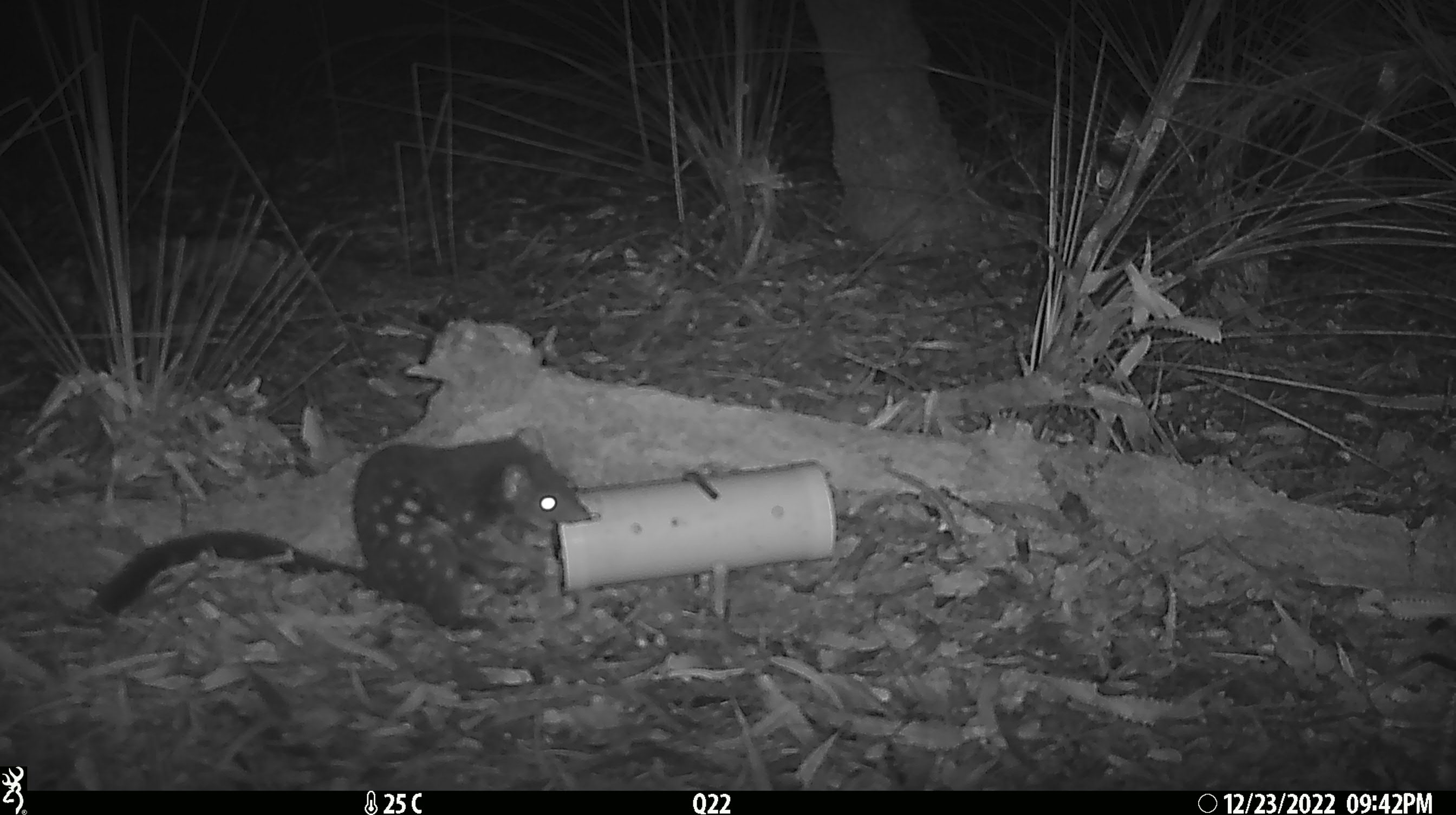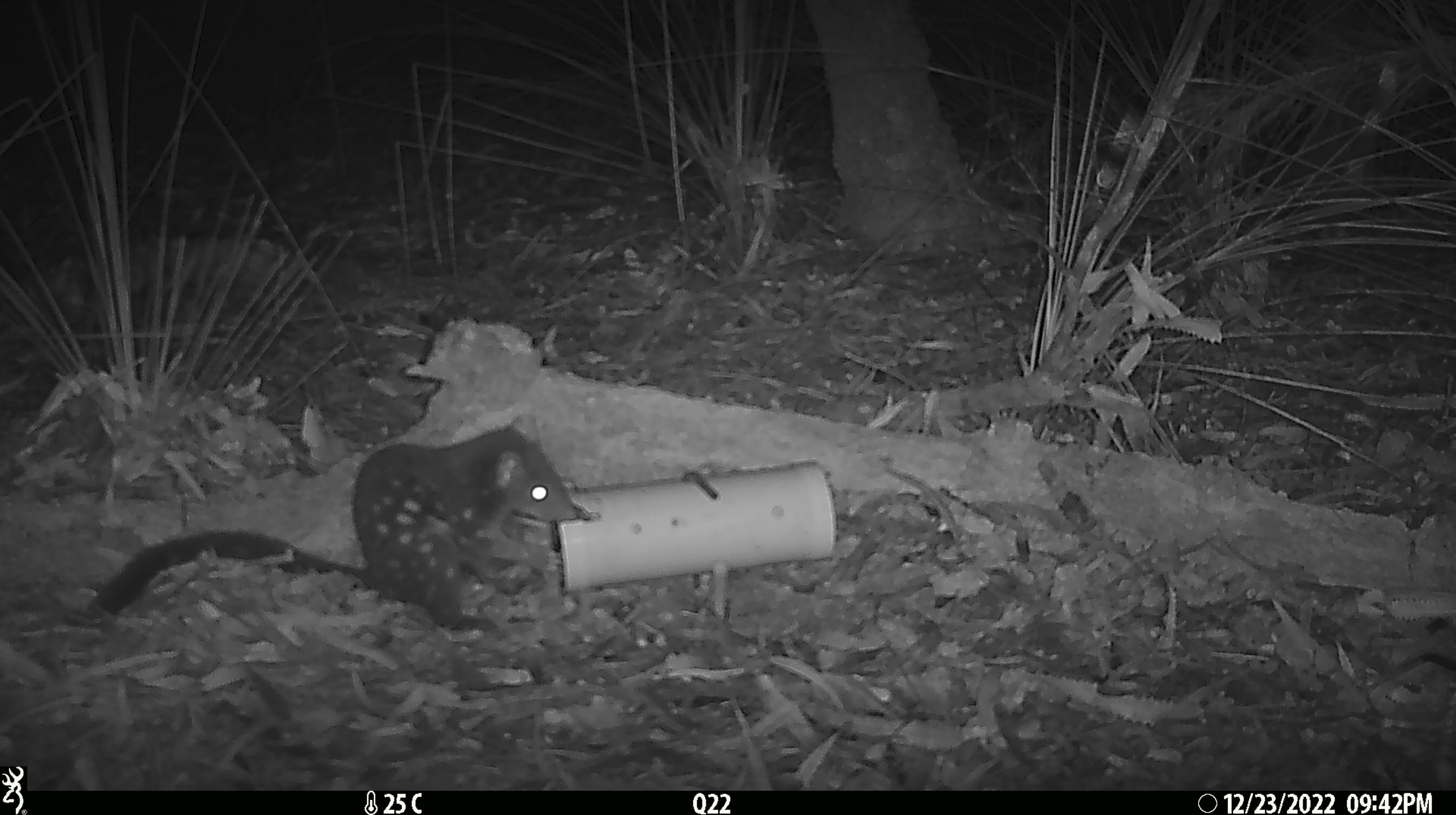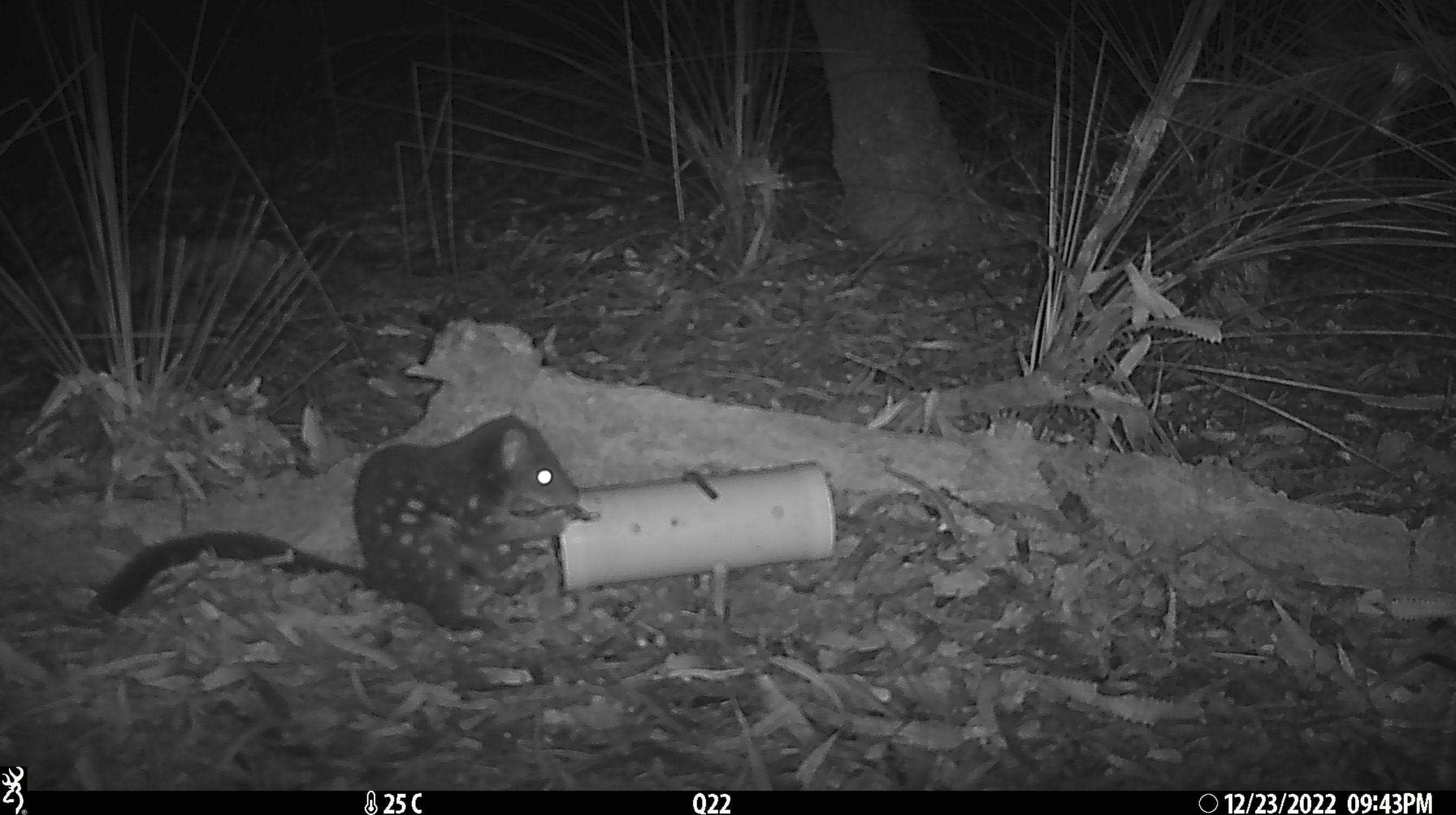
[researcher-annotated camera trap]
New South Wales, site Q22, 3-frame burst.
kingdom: Animalia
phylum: Chordata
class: Mammalia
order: Dasyuromorphia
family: Dasyuridae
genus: Dasyurus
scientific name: Dasyurus maculatus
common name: spotted-tailed quoll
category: quoll